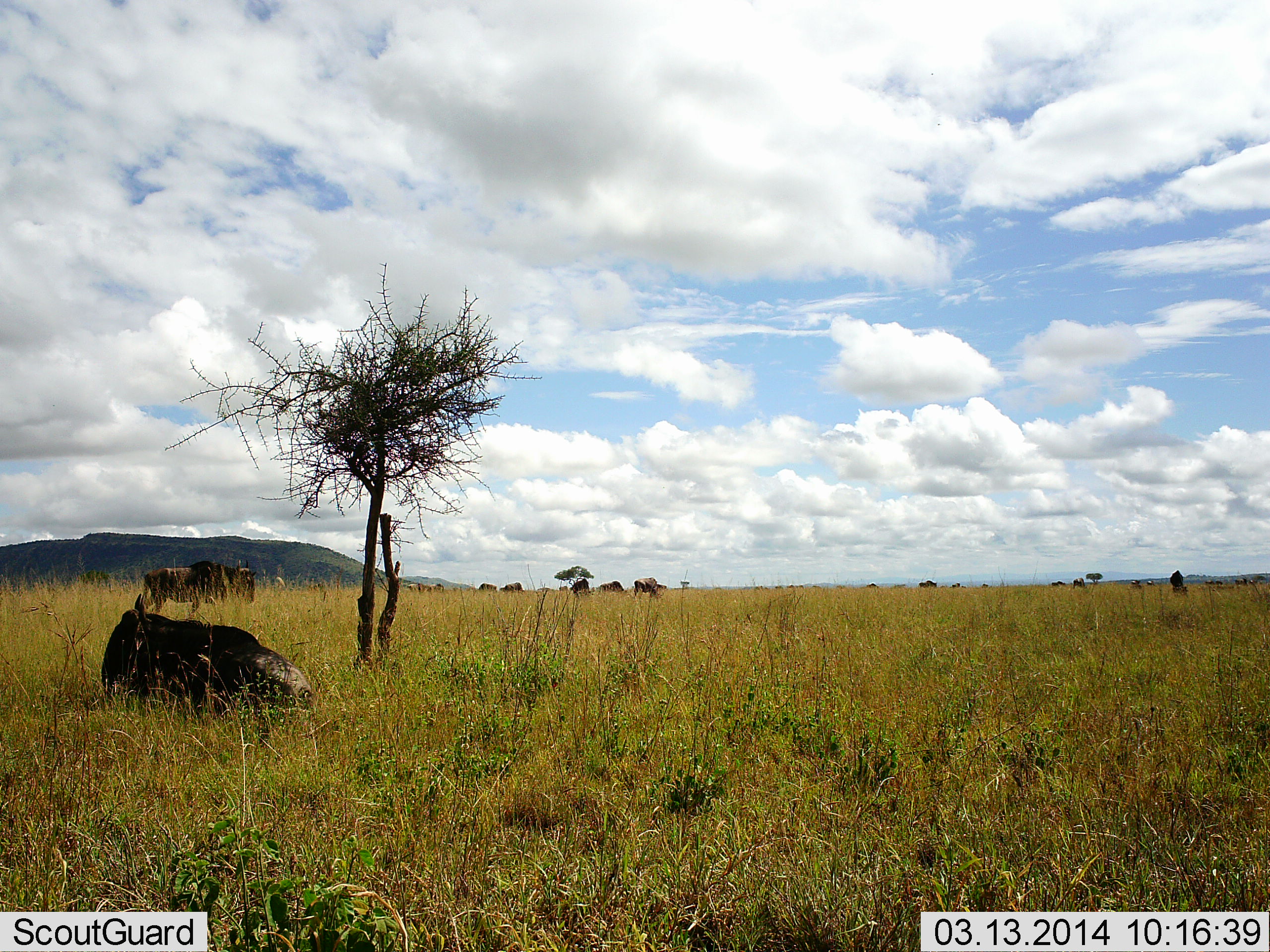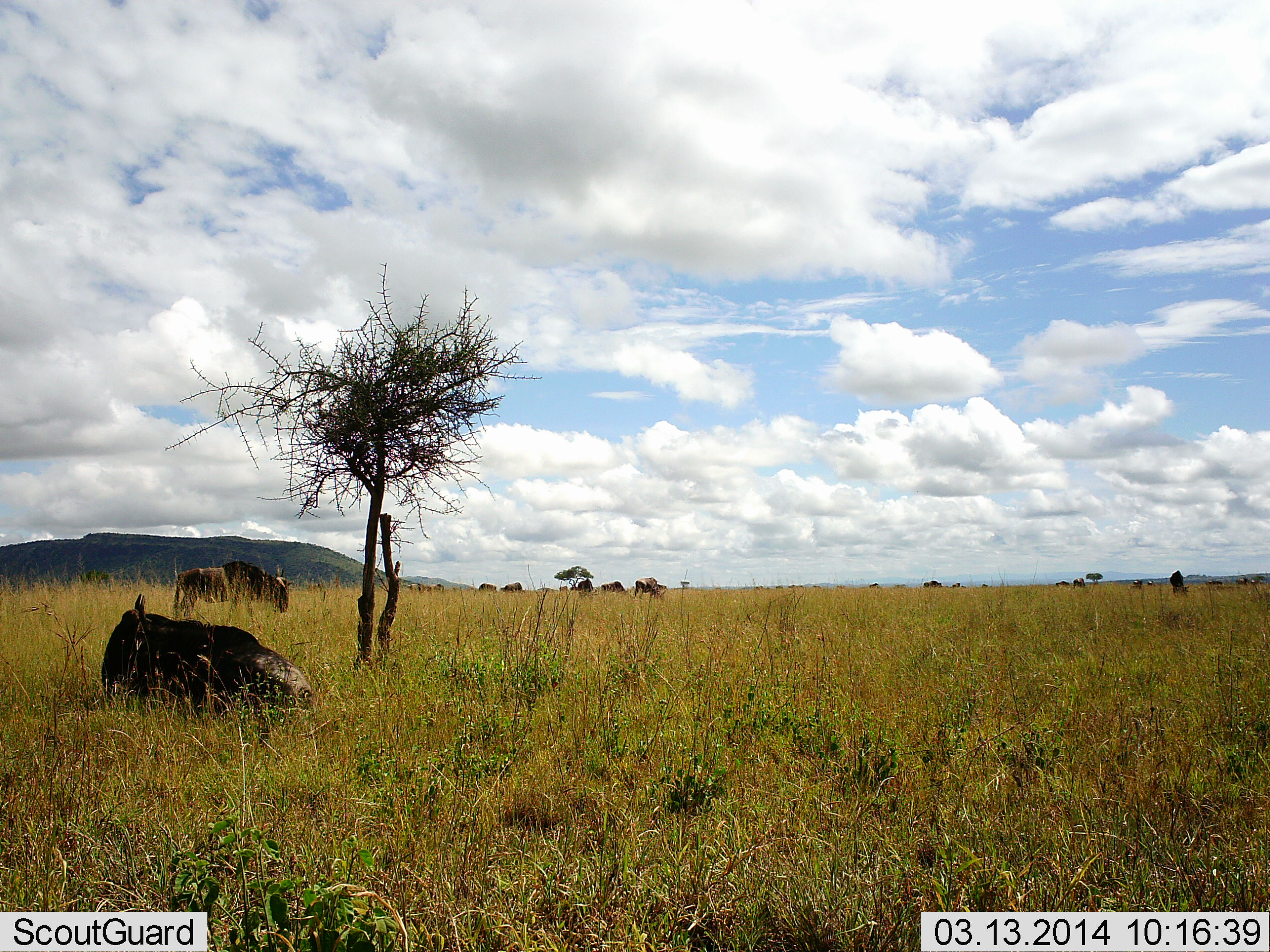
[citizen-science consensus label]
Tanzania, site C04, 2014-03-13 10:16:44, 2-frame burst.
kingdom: Animalia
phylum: Chordata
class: Mammalia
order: Artiodactyla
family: Bovidae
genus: Connochaetes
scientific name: Connochaetes taurinus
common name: blue wildebeest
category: wildebeest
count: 10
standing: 64%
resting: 73%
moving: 45%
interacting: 9%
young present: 0%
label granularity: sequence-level